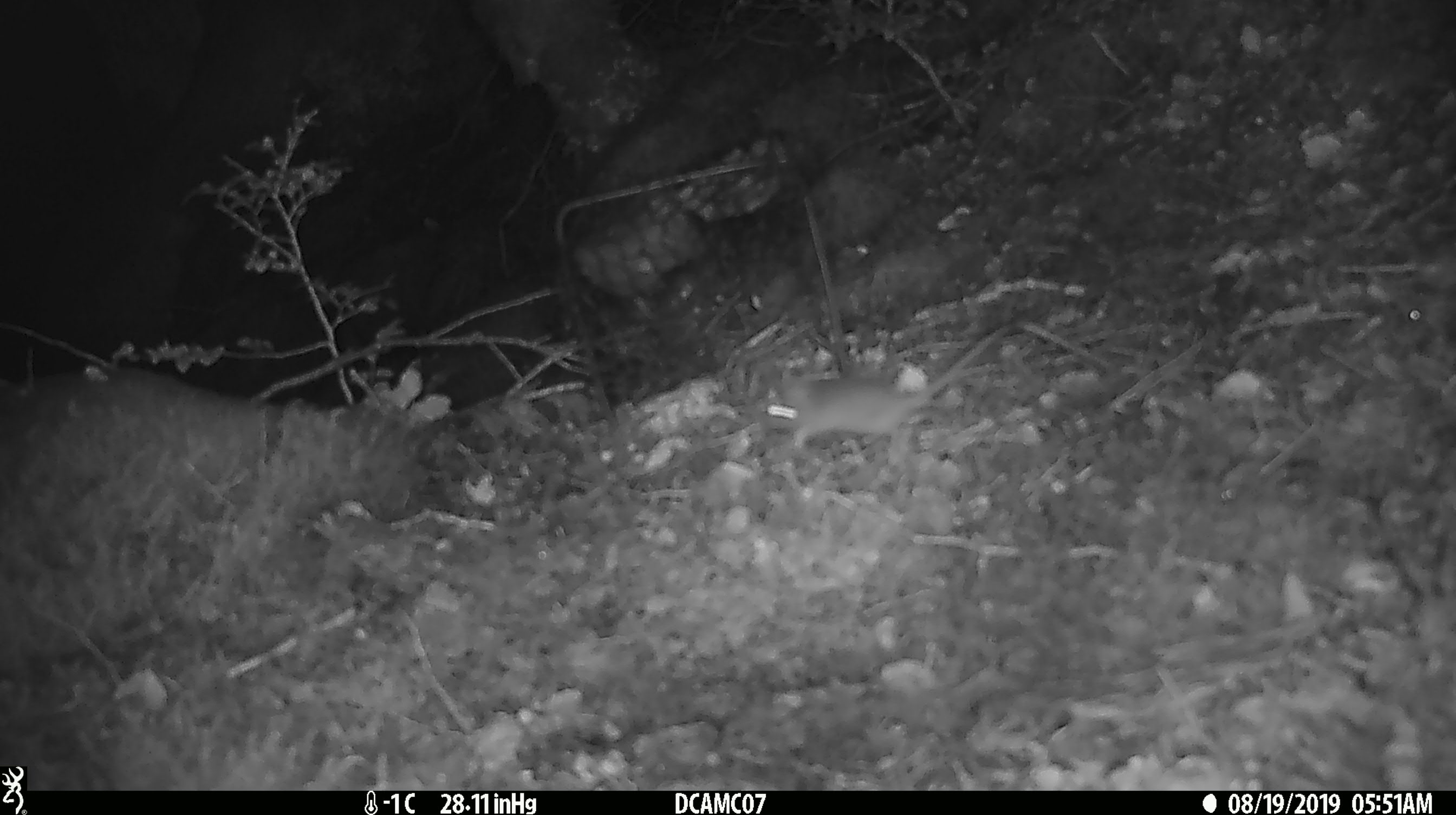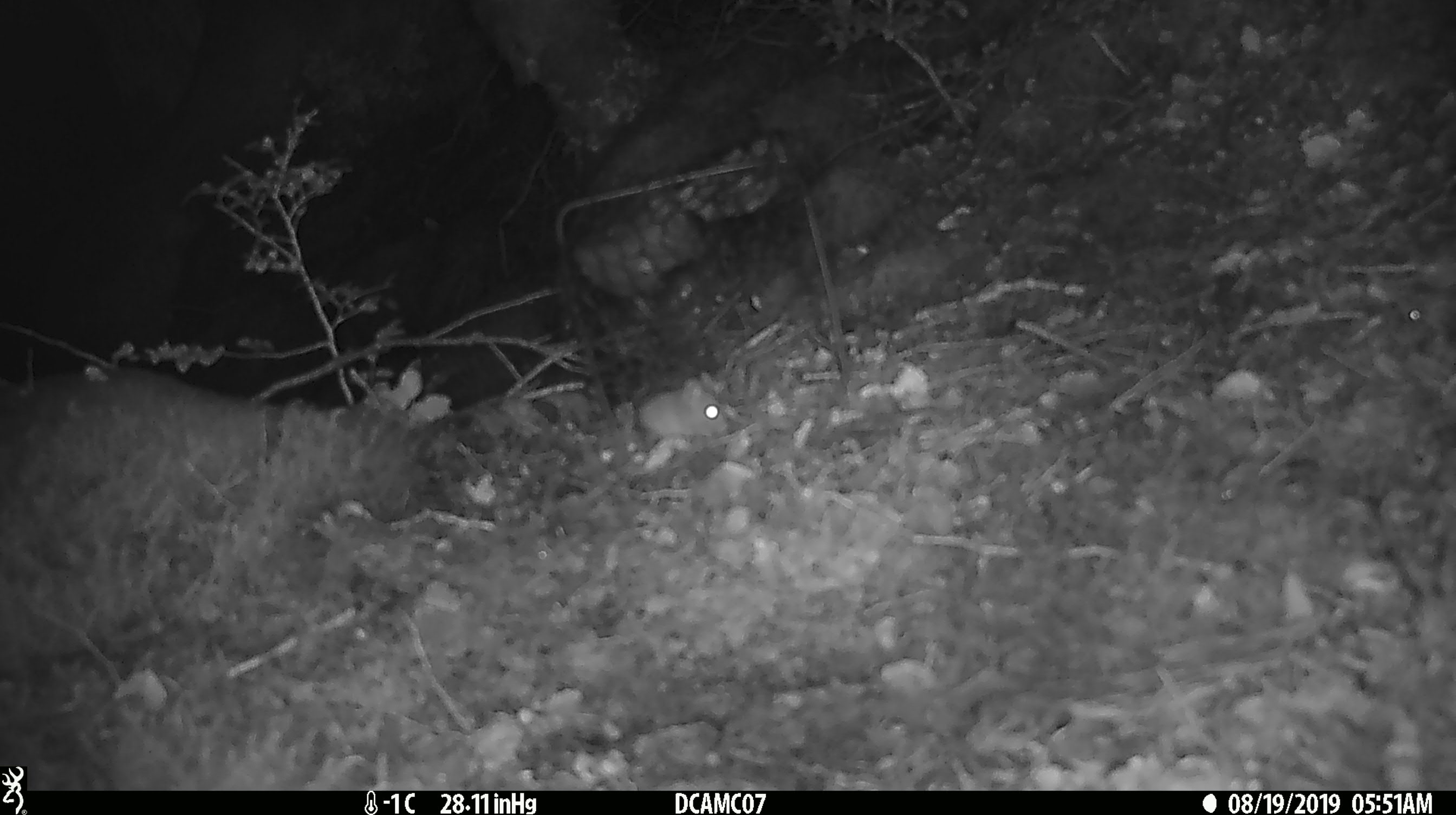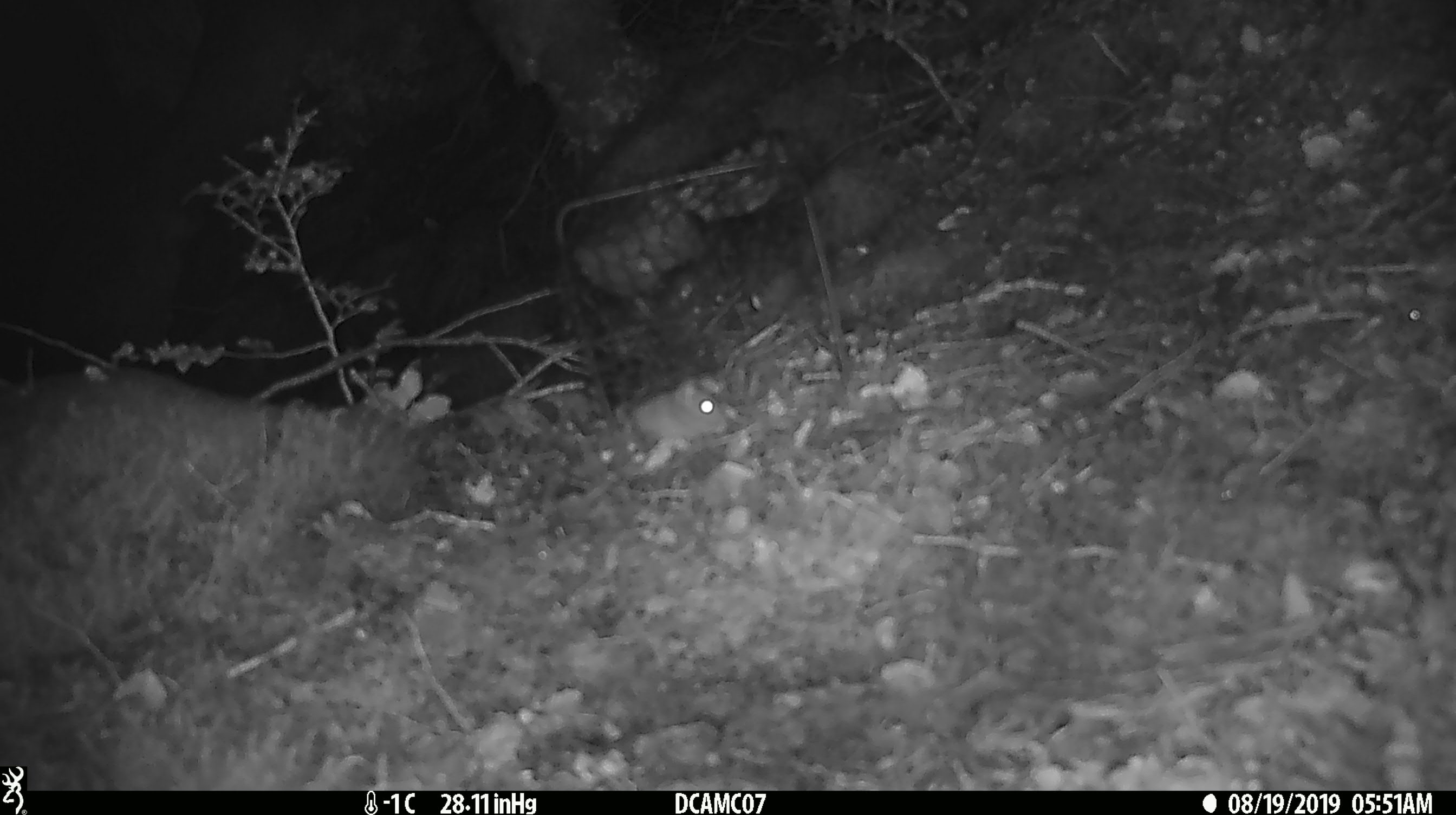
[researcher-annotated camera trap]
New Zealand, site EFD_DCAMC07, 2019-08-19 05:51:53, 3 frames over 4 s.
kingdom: Animalia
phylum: Chordata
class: Mammalia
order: Rodentia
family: Muridae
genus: Mus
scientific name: Mus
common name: mouse